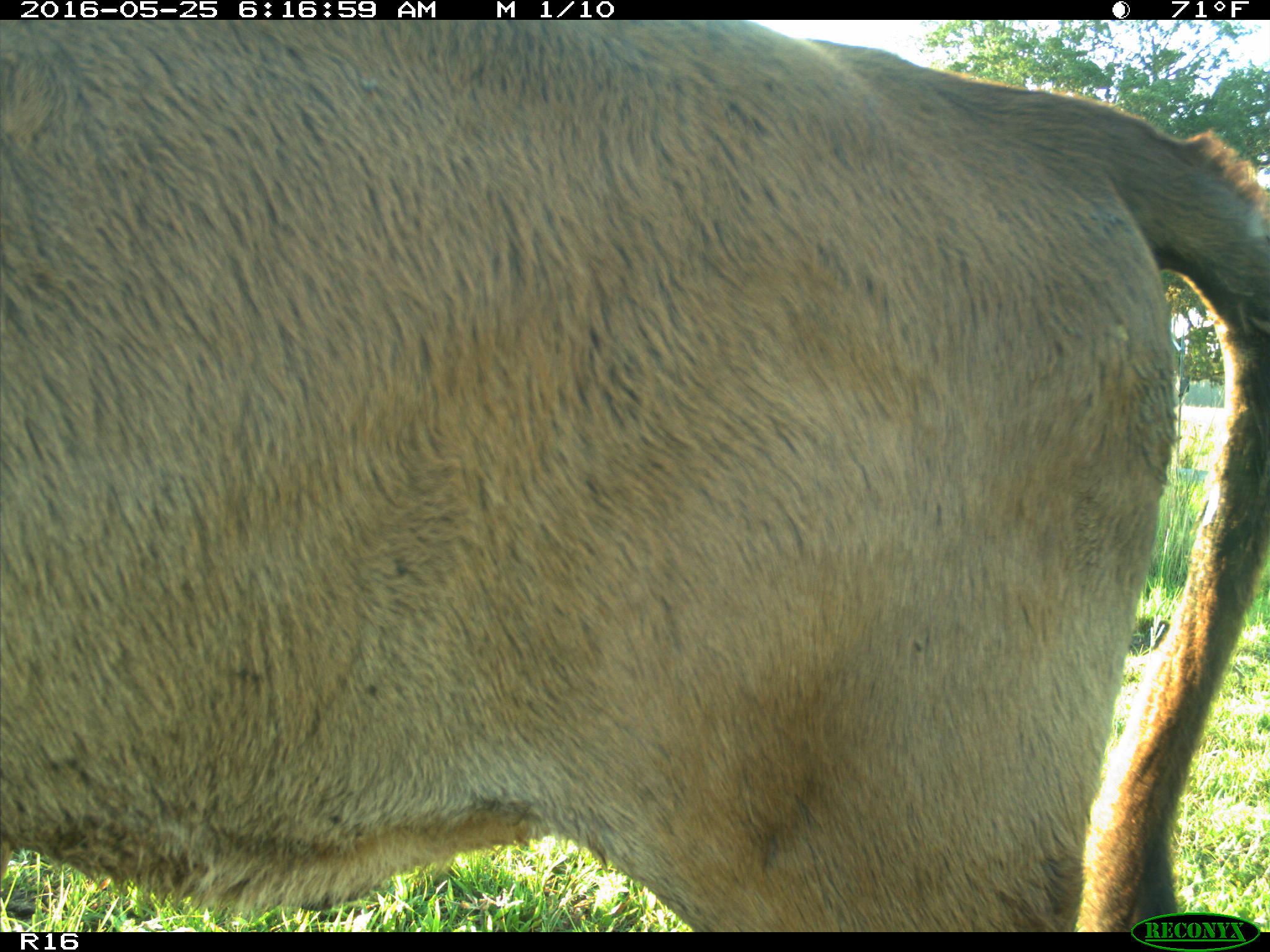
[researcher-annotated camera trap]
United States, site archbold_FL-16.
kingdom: Animalia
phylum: Chordata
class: Mammalia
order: Artiodactyla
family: Bovidae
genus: Bos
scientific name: Bos taurus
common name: domestic cow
Bos taurus (domestic cow).